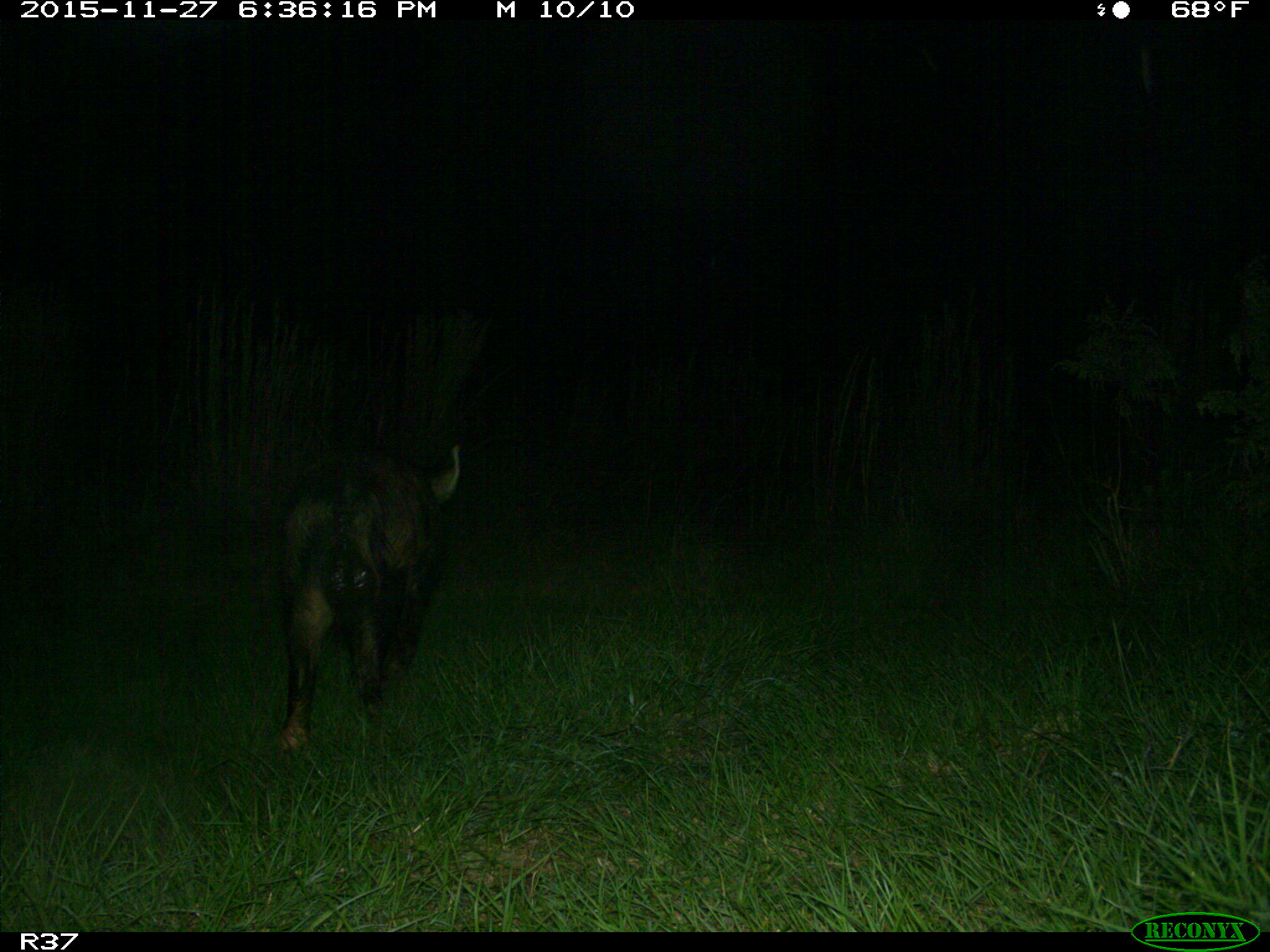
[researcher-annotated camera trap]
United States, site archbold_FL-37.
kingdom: Animalia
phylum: Chordata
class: Mammalia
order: Artiodactyla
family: Suidae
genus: Sus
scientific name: Sus scrofa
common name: wild boar